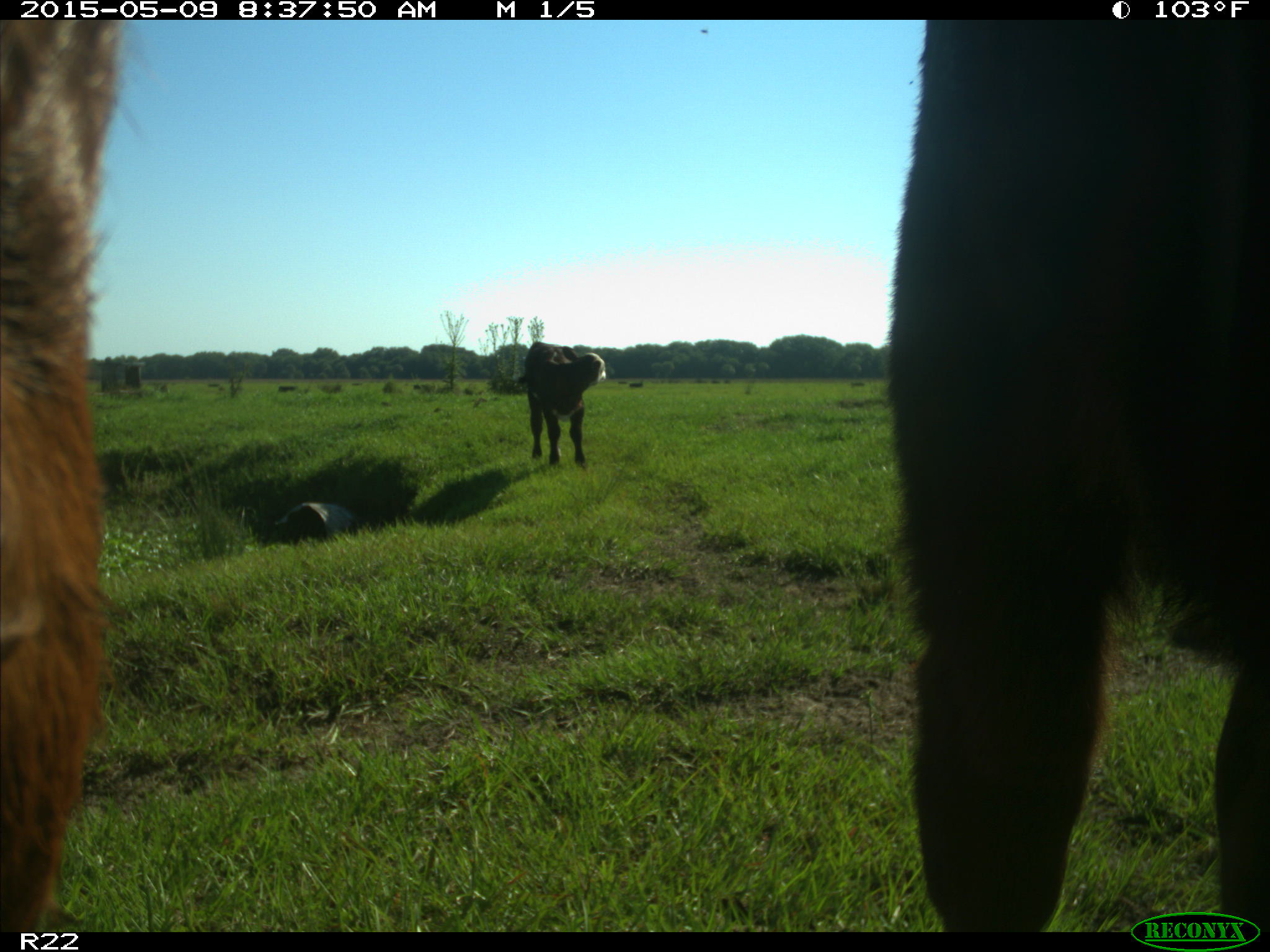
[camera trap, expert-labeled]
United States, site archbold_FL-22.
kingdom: Animalia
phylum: Chordata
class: Mammalia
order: Artiodactyla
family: Bovidae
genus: Bos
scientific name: Bos taurus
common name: domestic cow